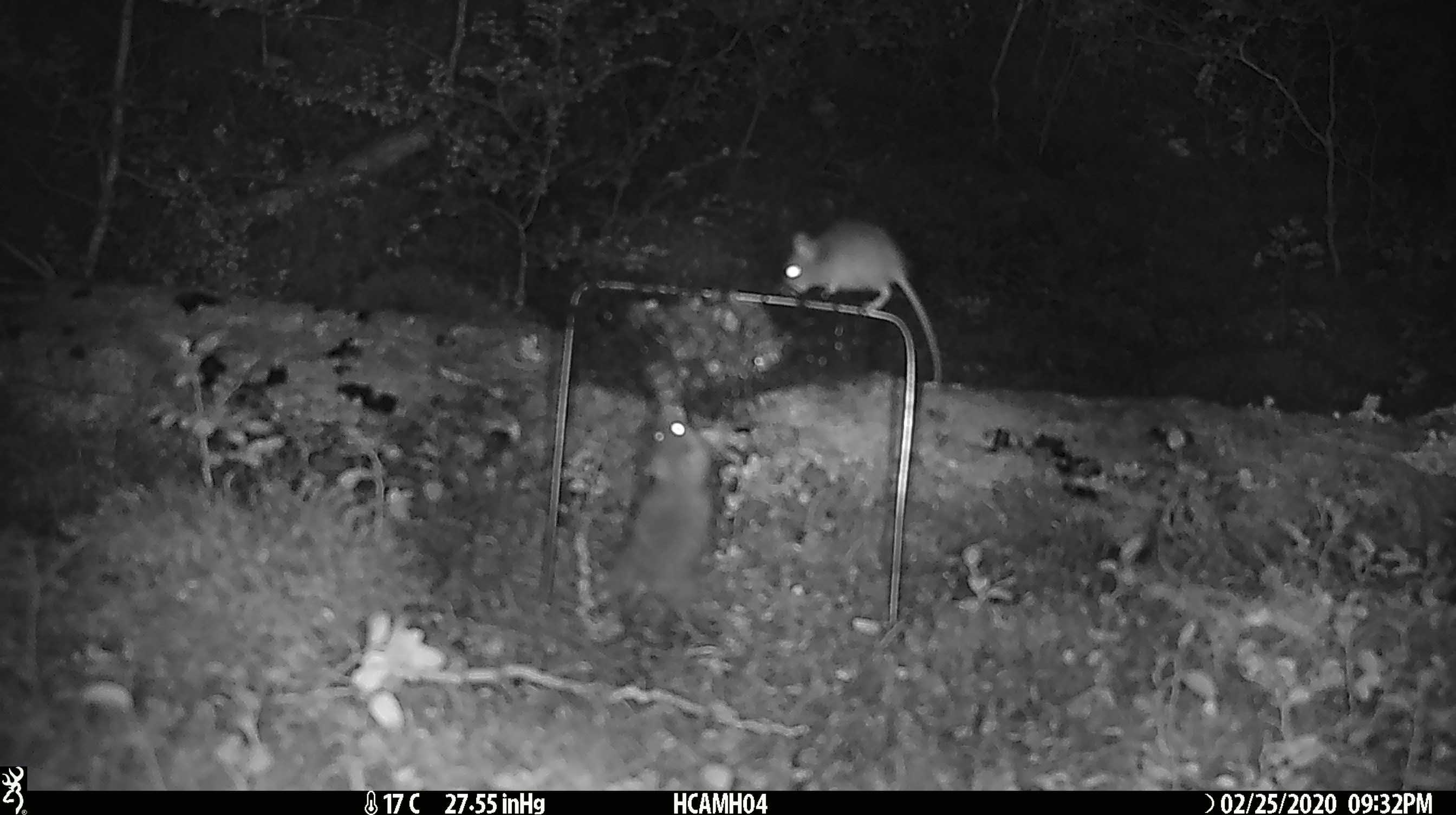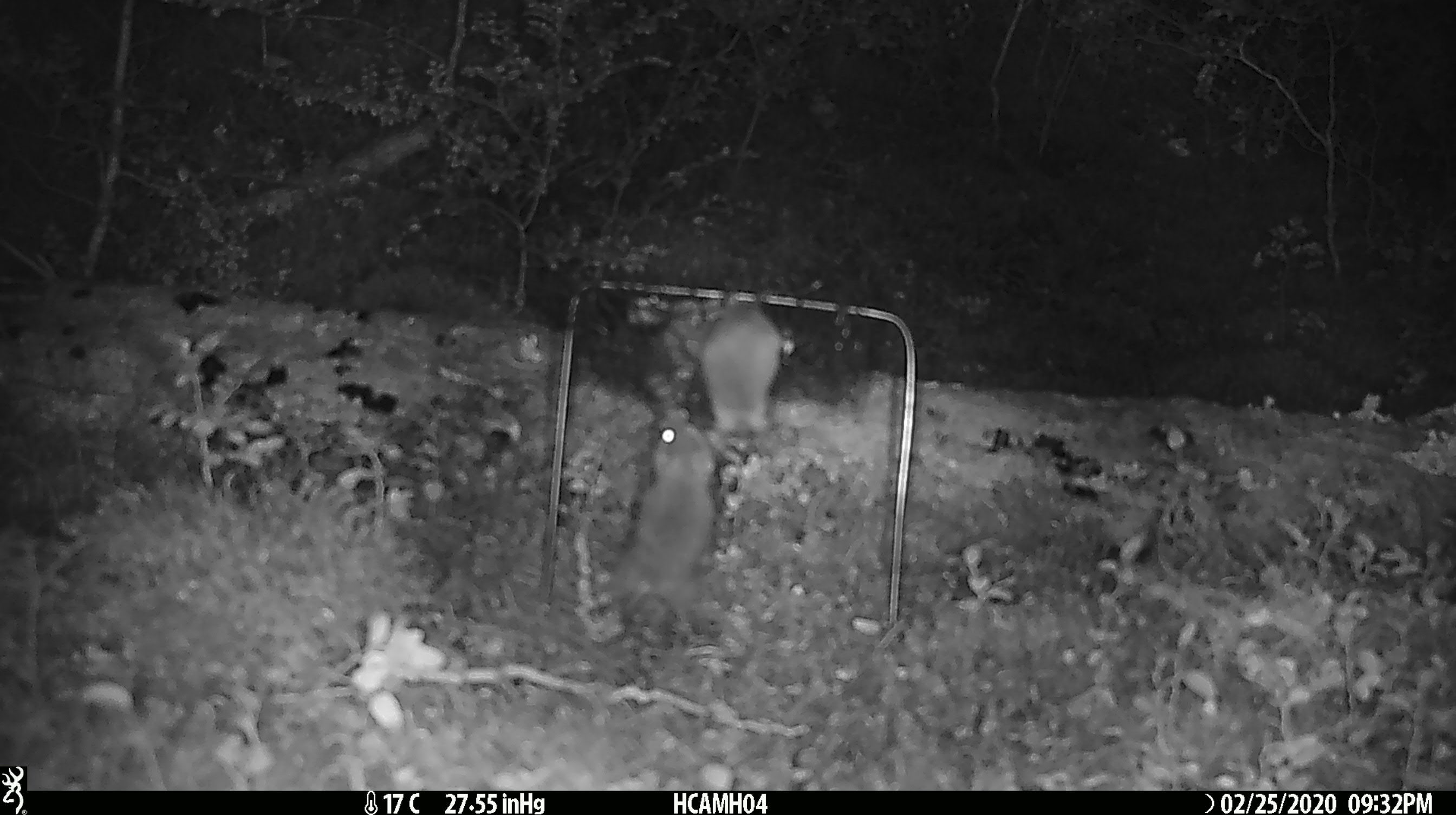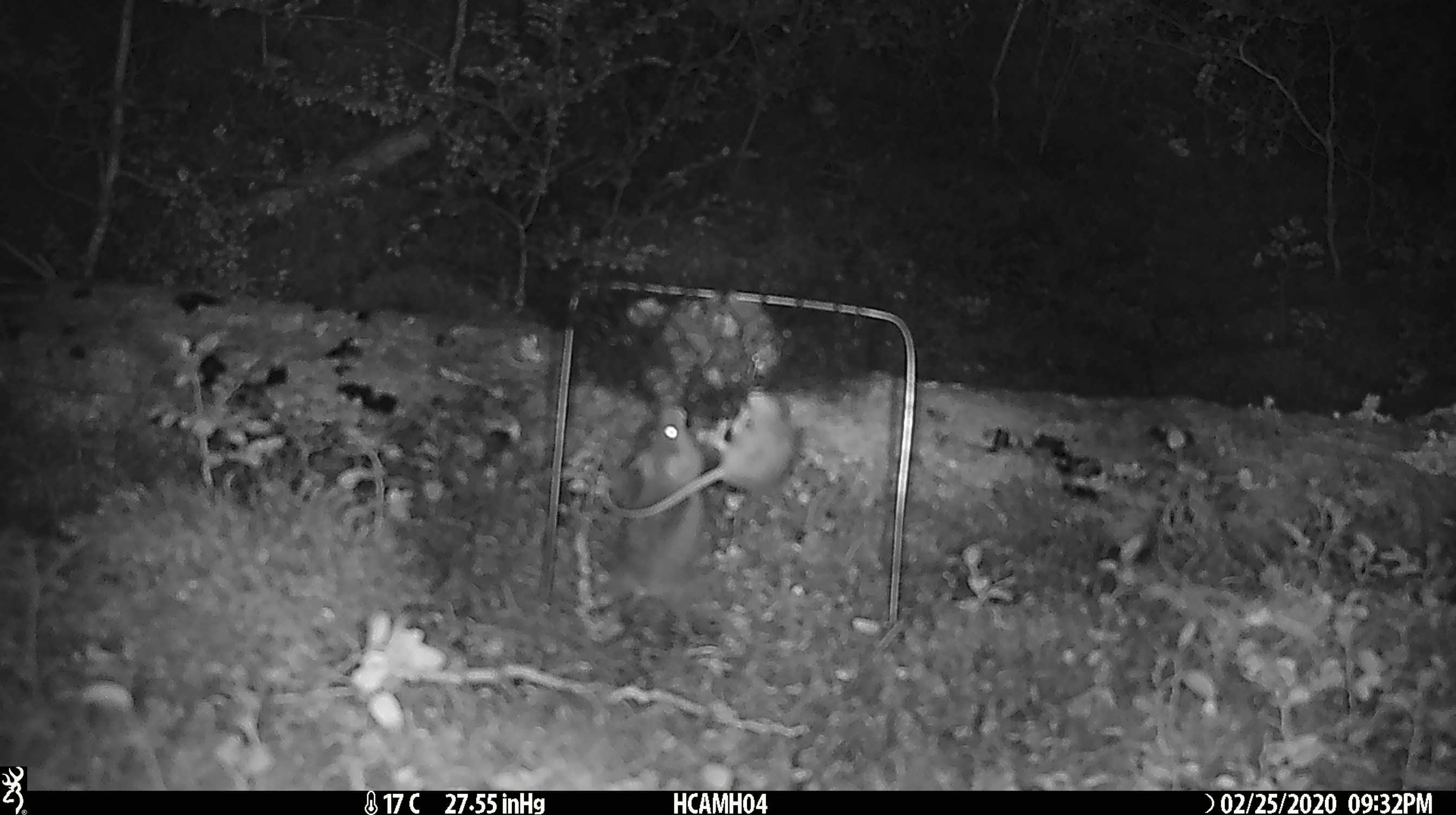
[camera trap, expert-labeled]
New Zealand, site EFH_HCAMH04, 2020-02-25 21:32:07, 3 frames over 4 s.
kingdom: Animalia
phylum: Chordata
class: Mammalia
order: Rodentia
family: Muridae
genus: Mus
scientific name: Mus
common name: mouse